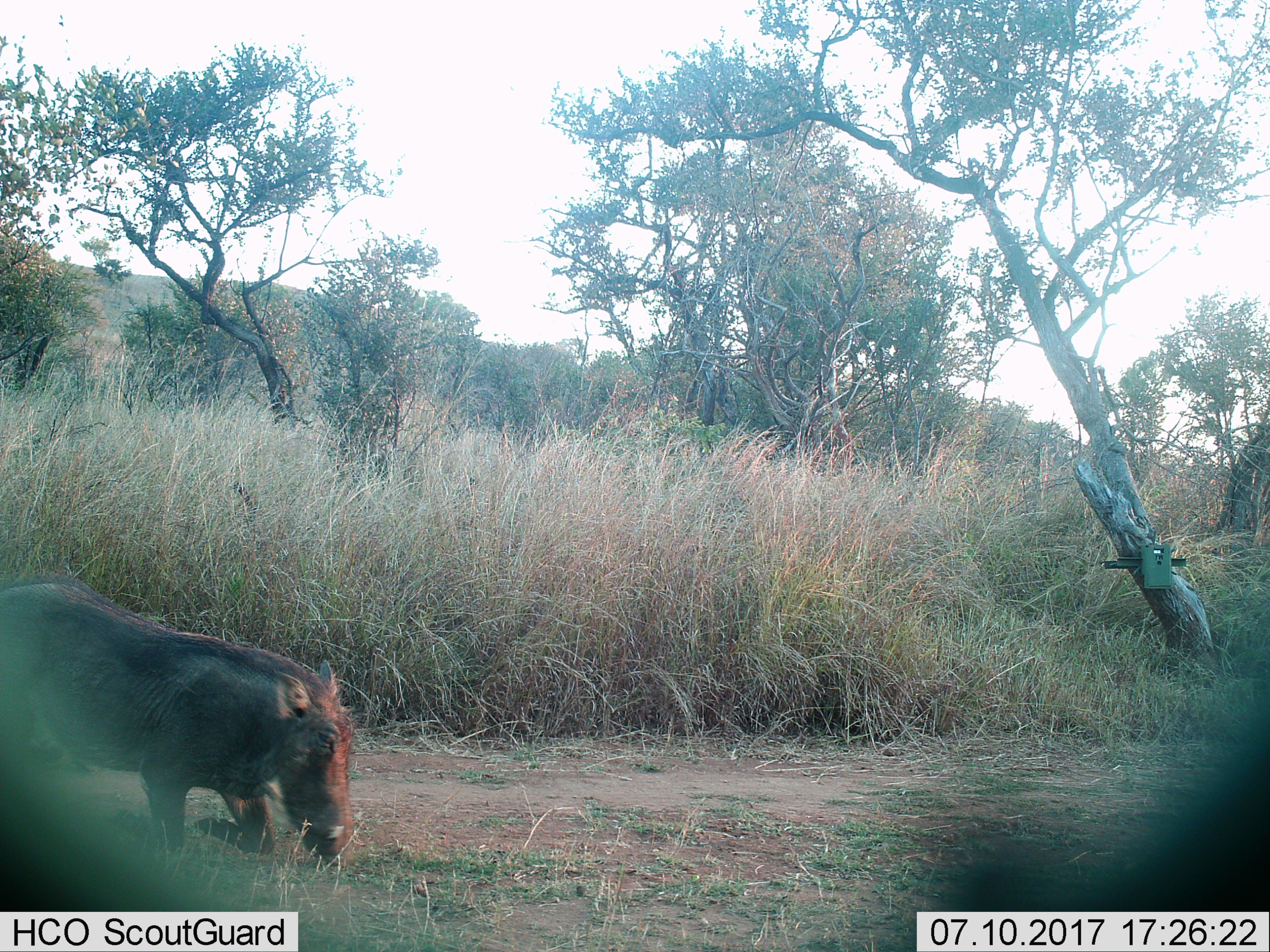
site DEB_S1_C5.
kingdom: Animalia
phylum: Chordata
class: Mammalia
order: Artiodactyla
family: Suidae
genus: Phacochoerus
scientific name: Phacochoerus africanus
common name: warthog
Warthog (Phacochoerus africanus), count 1. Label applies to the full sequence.